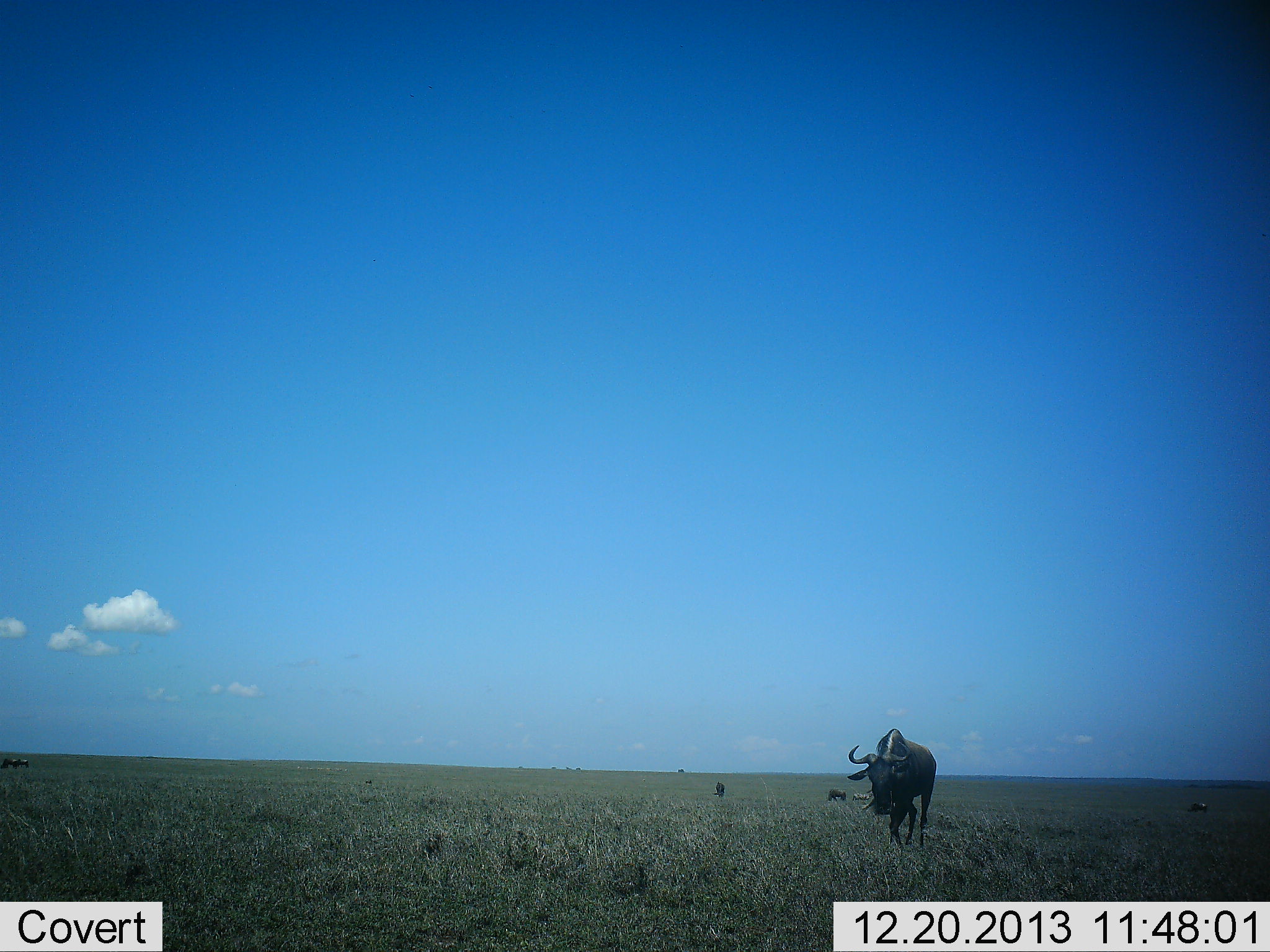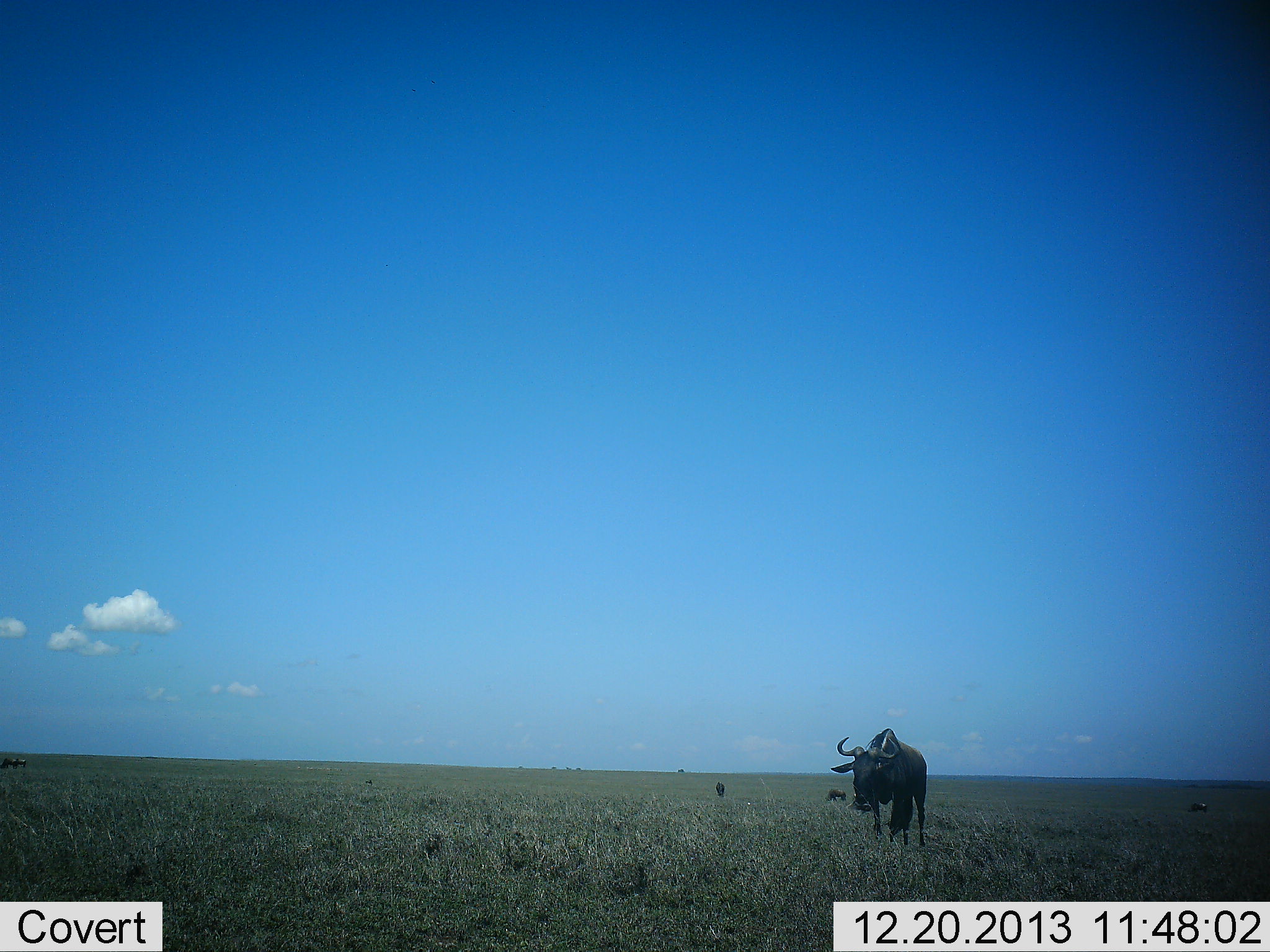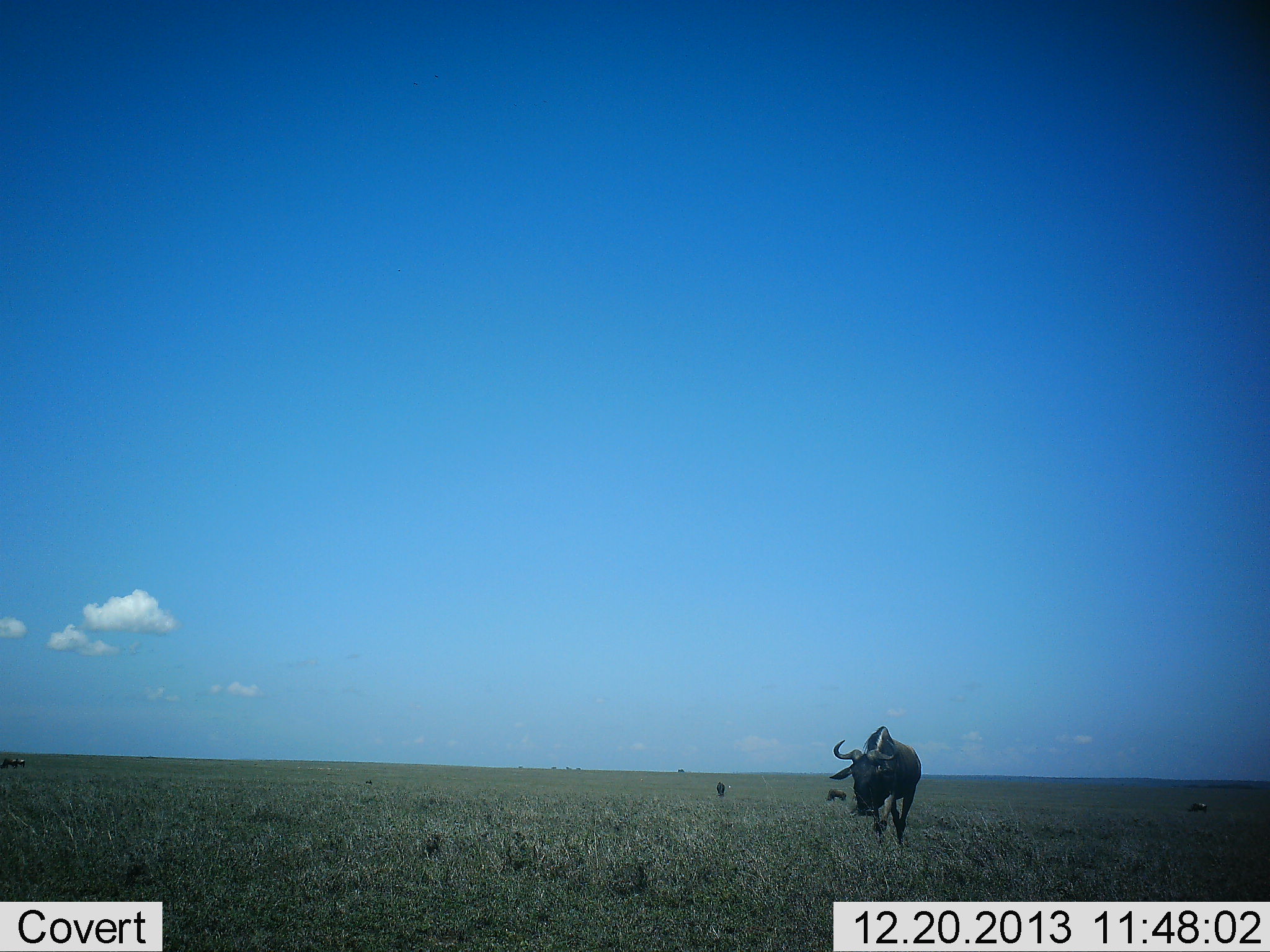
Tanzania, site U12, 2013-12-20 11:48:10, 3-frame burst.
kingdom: Animalia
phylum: Chordata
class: Mammalia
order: Artiodactyla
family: Bovidae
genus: Connochaetes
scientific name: Connochaetes taurinus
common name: blue wildebeest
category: wildebeest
Wildebeest (blue wildebeest) (Connochaetes taurinus), count 5. Behavior (volunteer vote fractions): standing 30%, resting 20%, moving 90%, interacting 0%. Young present (vote fraction): 0%. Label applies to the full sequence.